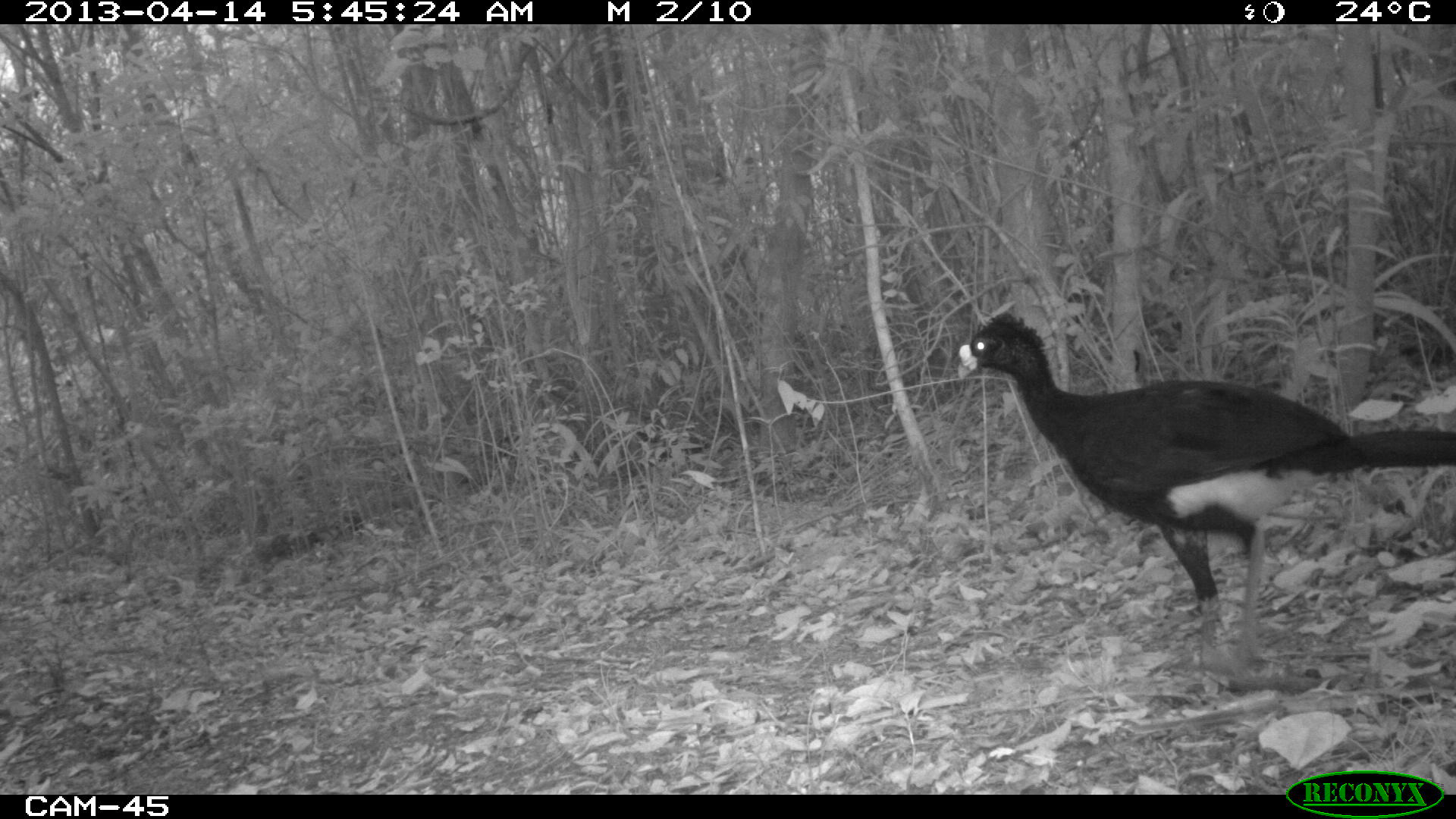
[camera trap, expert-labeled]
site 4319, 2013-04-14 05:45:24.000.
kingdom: Animalia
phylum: Chordata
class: Aves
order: Galliformes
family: Cracidae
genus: Crax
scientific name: Crax rubra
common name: great curassow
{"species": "Crax rubra (great curassow)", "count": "1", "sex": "male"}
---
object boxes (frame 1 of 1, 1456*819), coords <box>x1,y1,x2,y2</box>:
crax rubra: <box>956,310,1456,676</box>